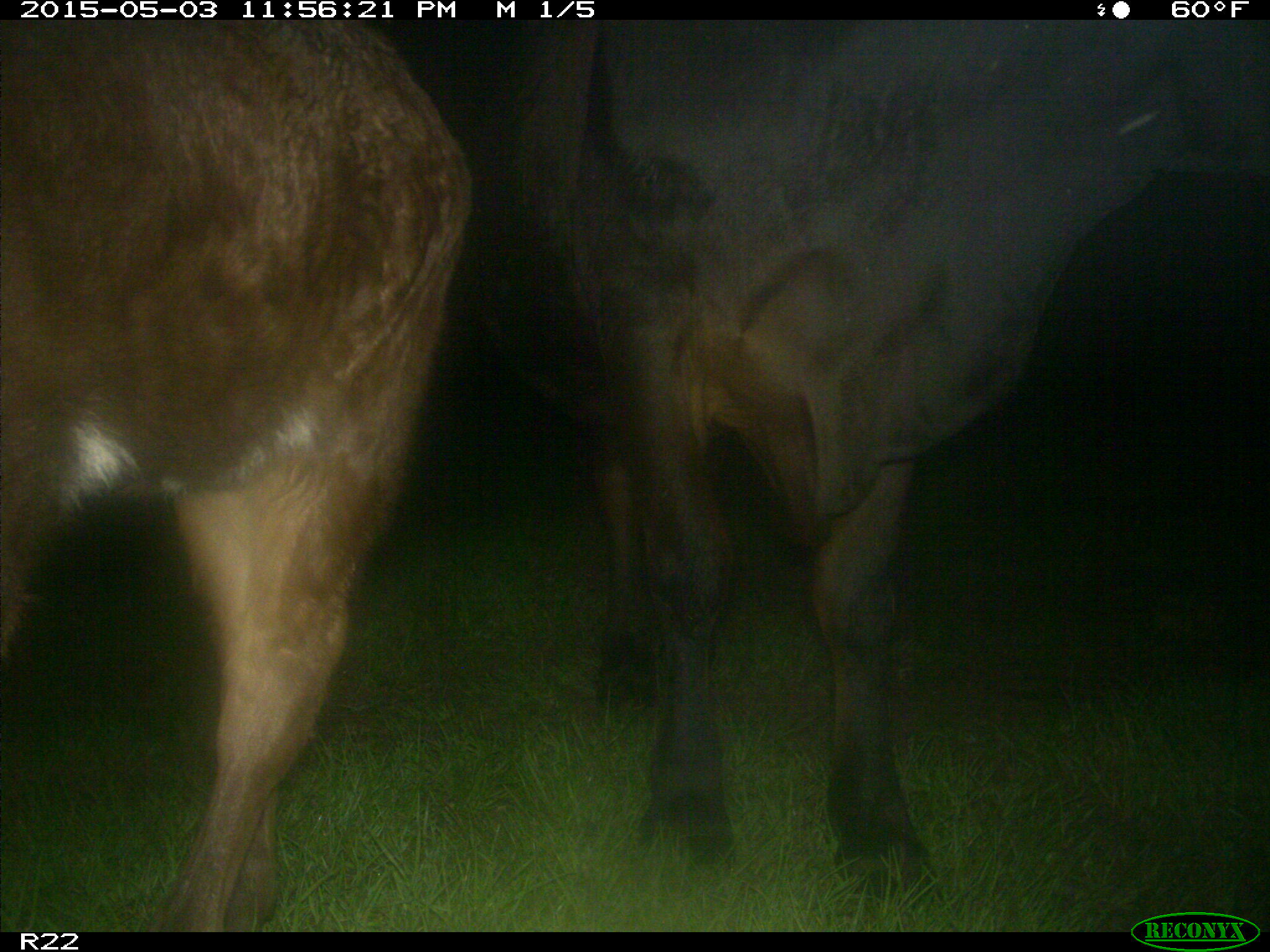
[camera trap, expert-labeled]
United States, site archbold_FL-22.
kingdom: Animalia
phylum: Chordata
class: Mammalia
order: Artiodactyla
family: Bovidae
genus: Bos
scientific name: Bos taurus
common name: domestic cow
Bos taurus (domestic cow).